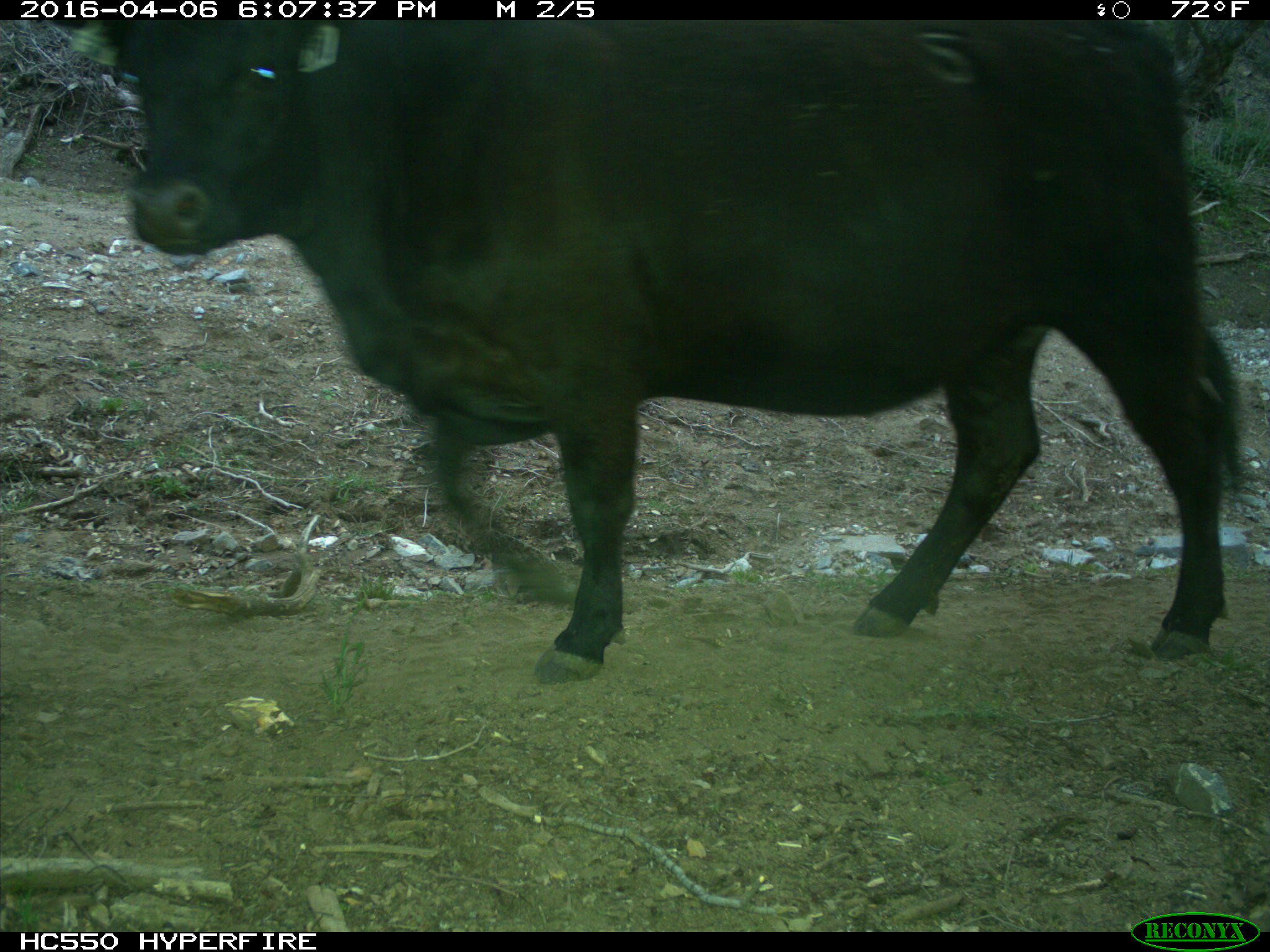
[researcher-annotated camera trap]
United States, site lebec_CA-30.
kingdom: Animalia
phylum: Chordata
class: Mammalia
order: Artiodactyla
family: Bovidae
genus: Bos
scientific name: Bos taurus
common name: domestic cow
Bos taurus (domestic cow).